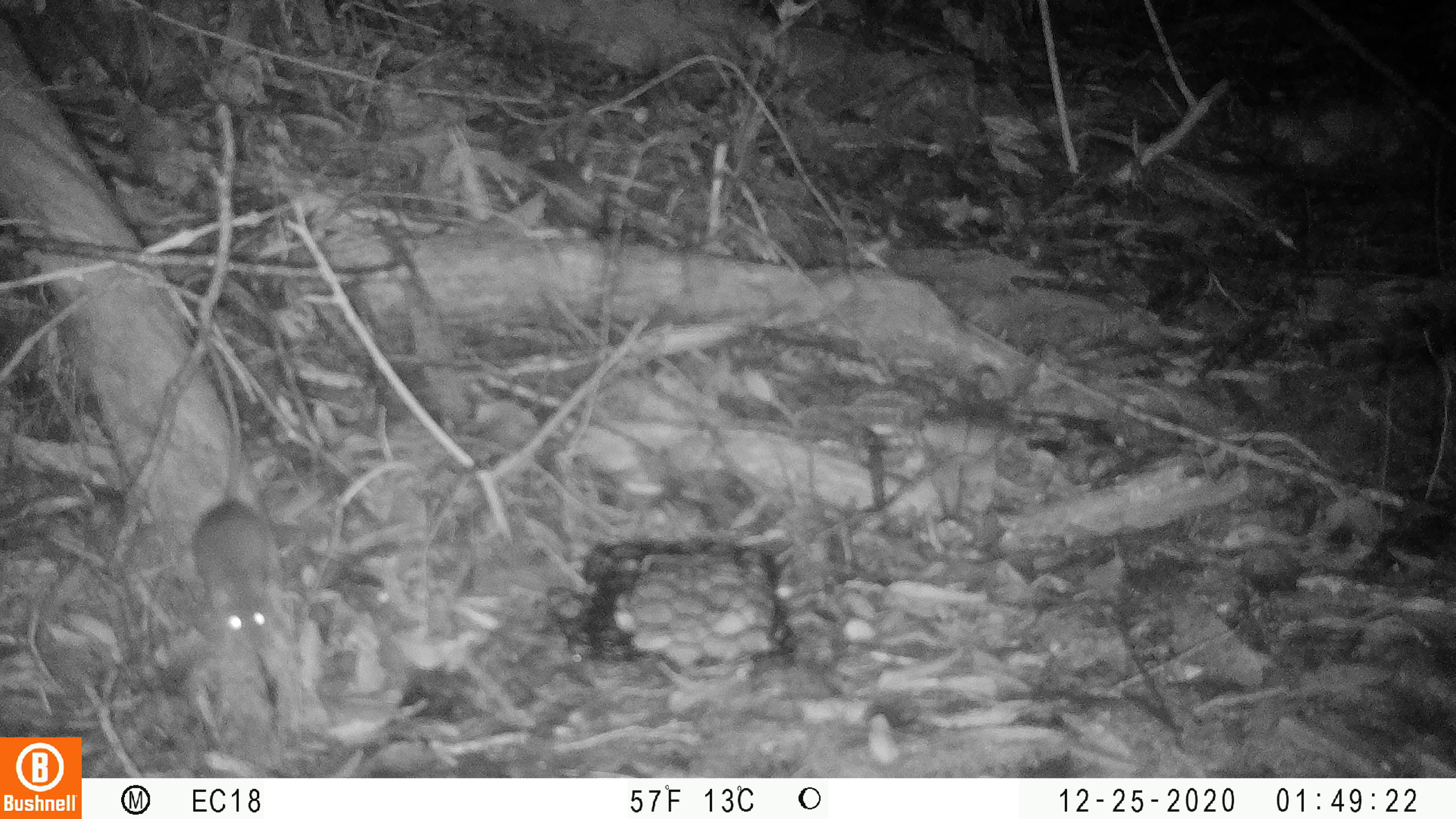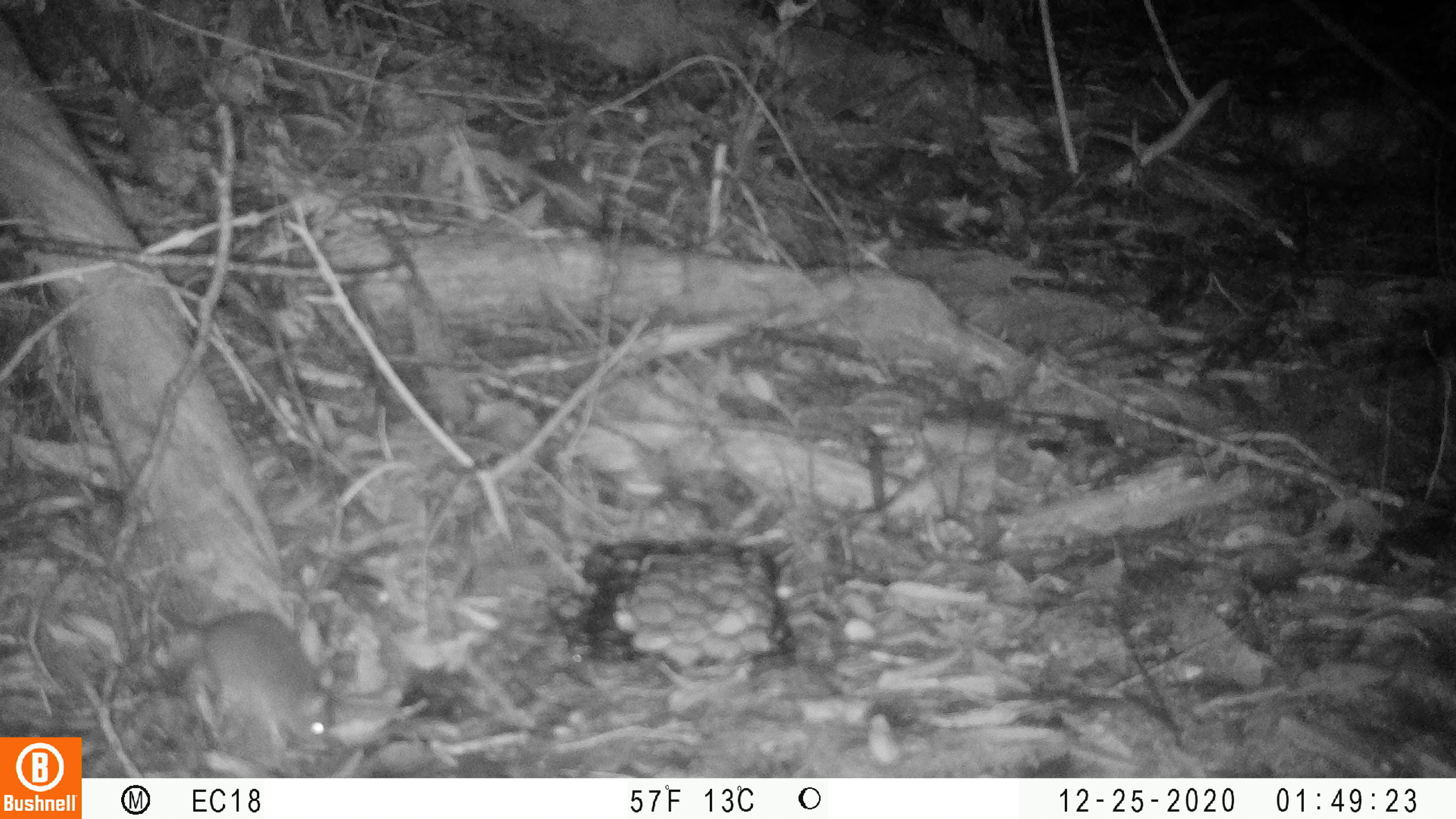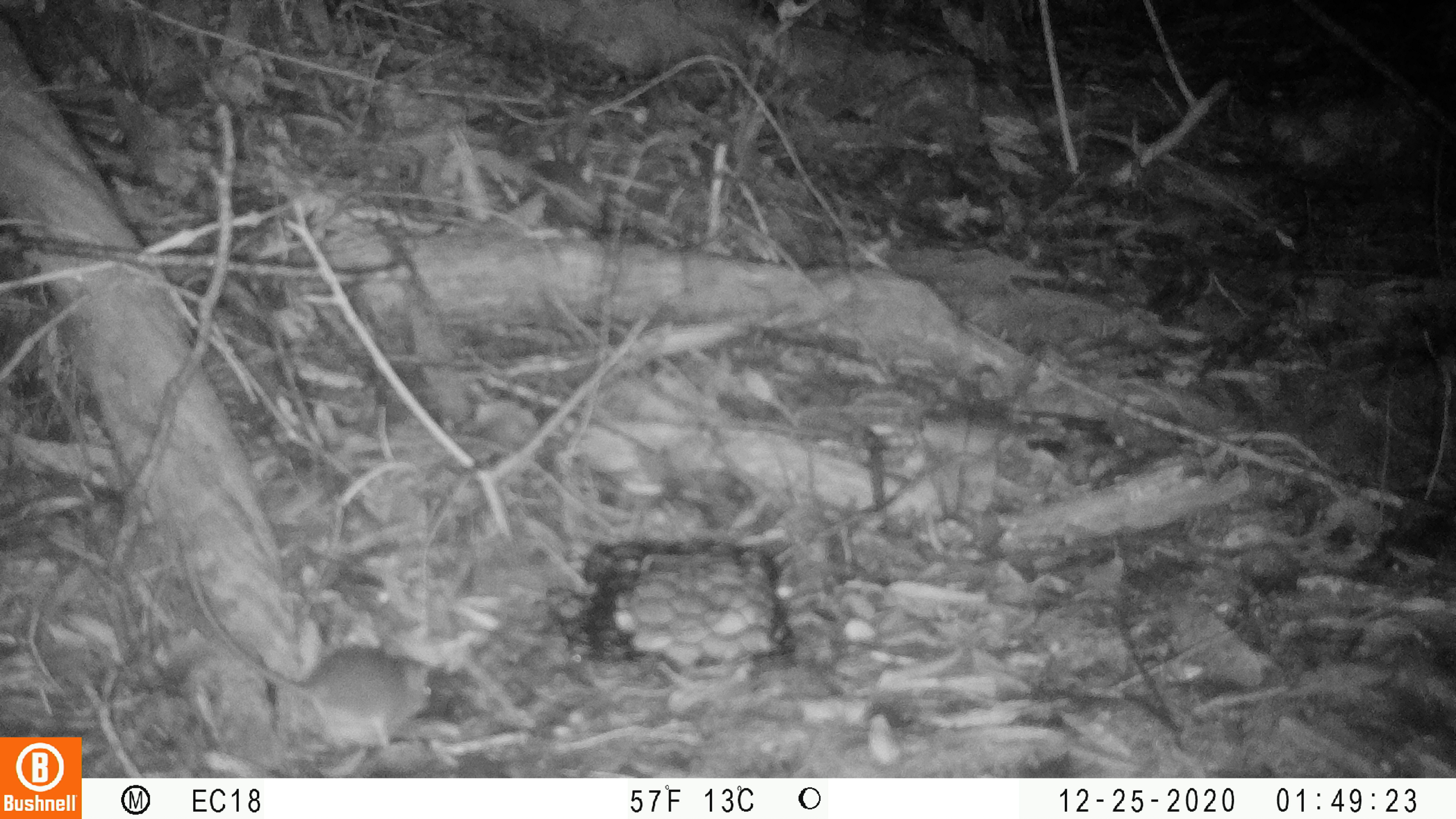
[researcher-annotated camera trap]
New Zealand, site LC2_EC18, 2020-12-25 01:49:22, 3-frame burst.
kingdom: Animalia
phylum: Chordata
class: Mammalia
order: Rodentia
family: Muridae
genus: Mus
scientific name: Mus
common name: mouse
Mouse (Mus).